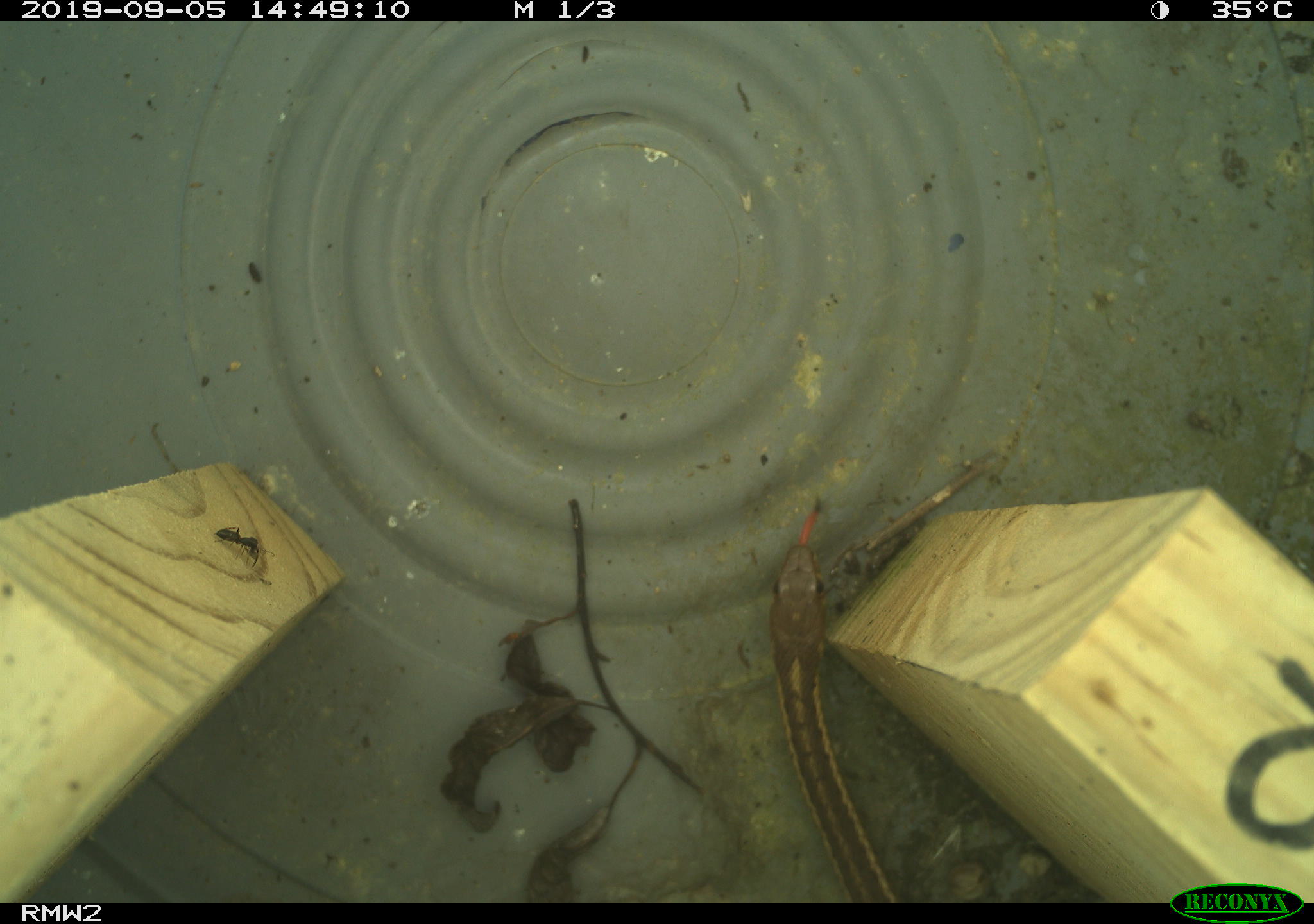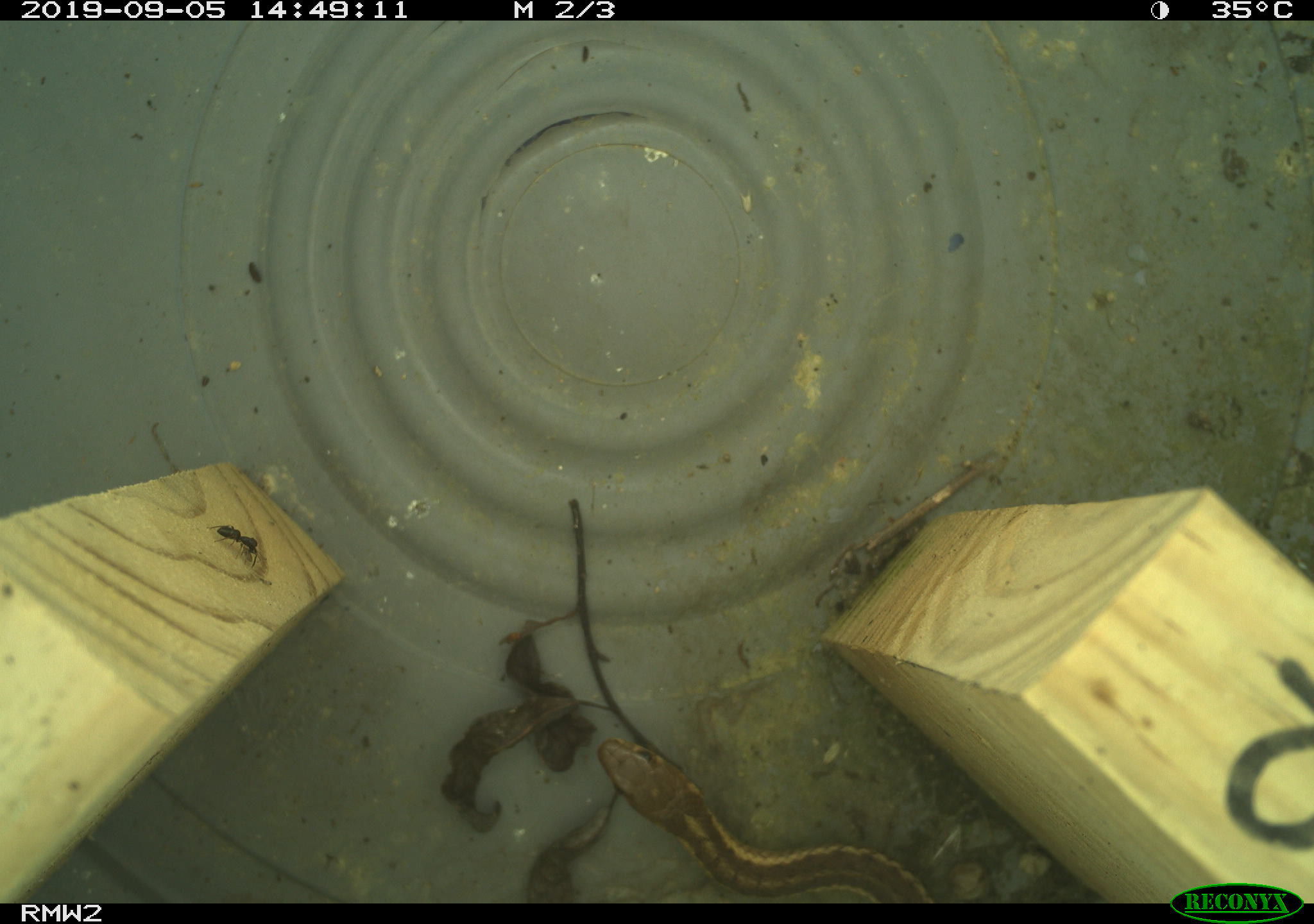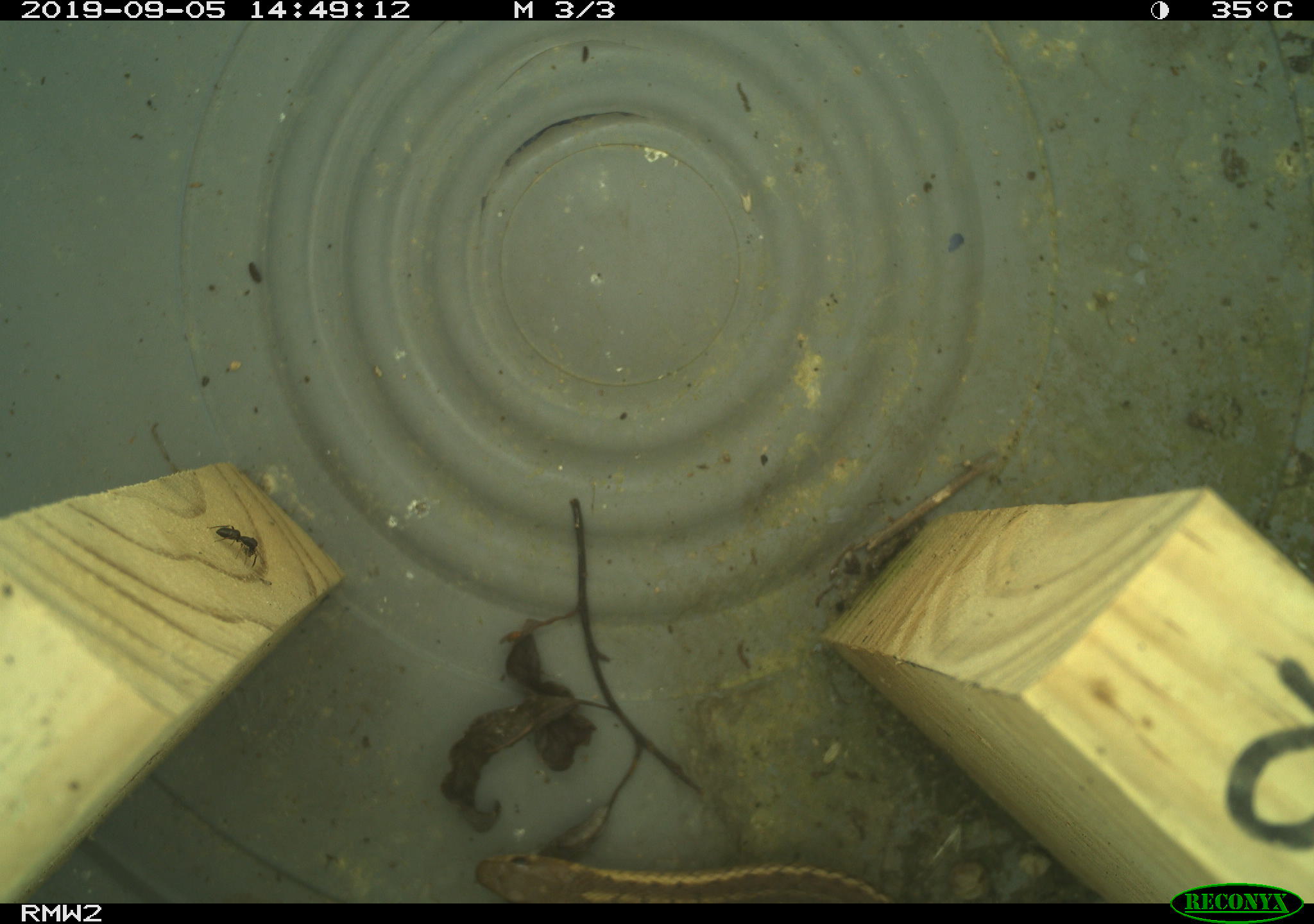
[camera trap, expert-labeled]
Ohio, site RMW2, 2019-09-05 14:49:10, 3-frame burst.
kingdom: Animalia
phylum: Chordata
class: Reptilia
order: Squamata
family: Colubridae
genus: Thamnophis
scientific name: Thamnophis sirtalis sirtalis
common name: eastern gartersnake